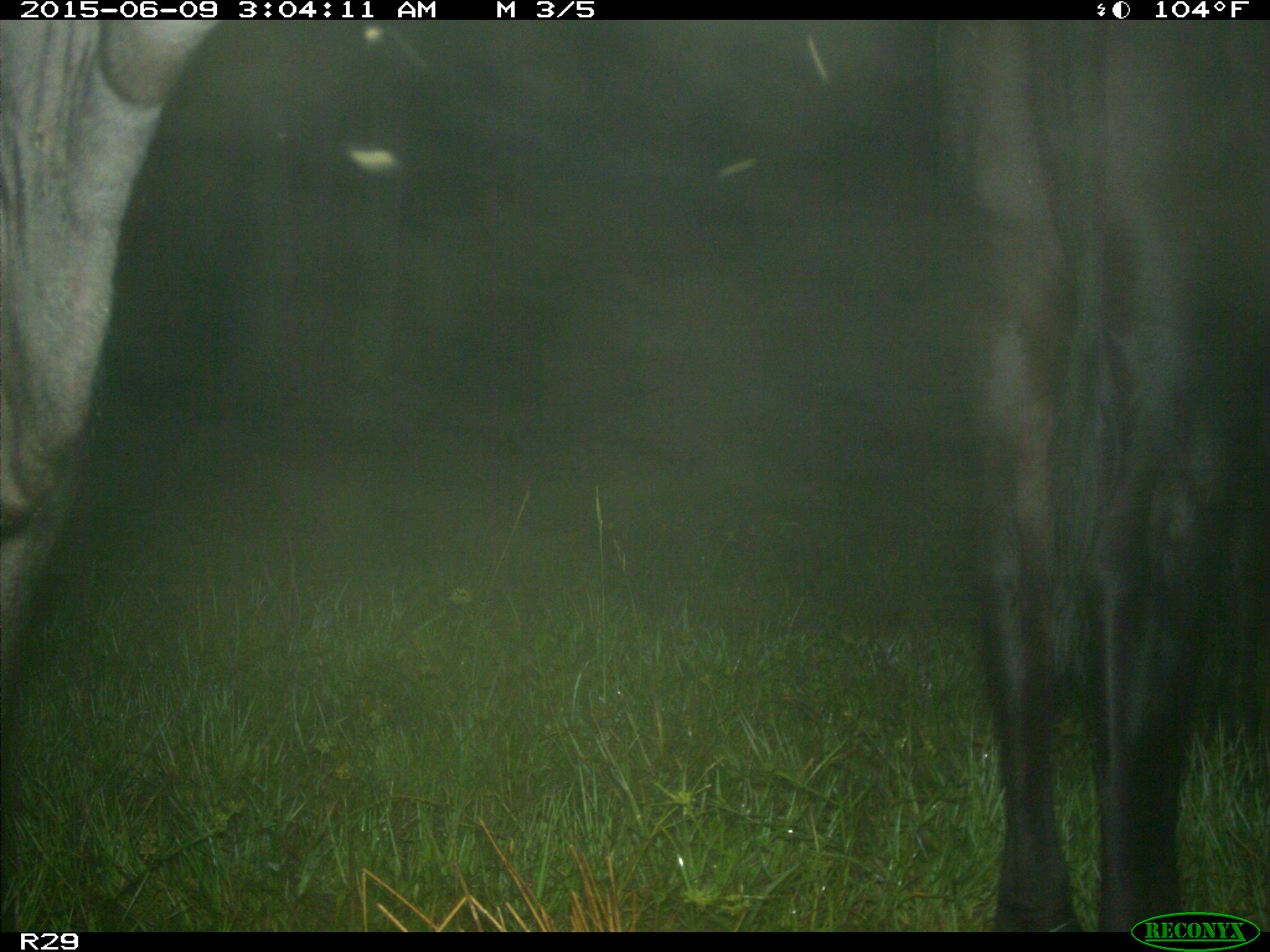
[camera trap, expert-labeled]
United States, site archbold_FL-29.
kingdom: Animalia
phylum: Chordata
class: Mammalia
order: Artiodactyla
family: Bovidae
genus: Bos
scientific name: Bos taurus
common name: domestic cow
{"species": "Bos taurus (domestic cow)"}